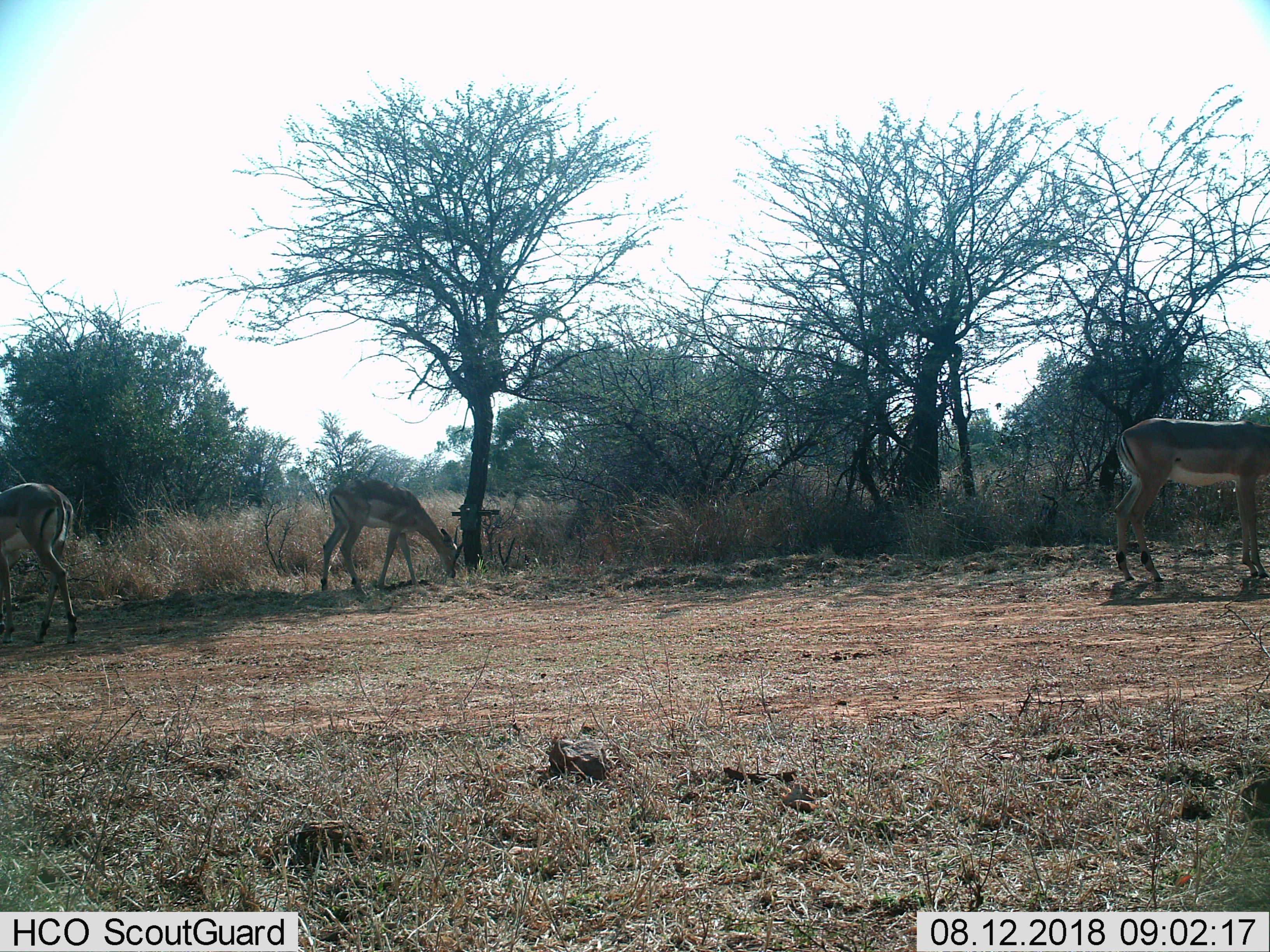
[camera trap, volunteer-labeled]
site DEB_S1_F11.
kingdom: Animalia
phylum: Chordata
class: Mammalia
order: Artiodactyla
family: Bovidae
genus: Aepyceros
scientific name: Aepyceros melampus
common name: impala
Impala (Aepyceros melampus), count 3. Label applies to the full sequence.